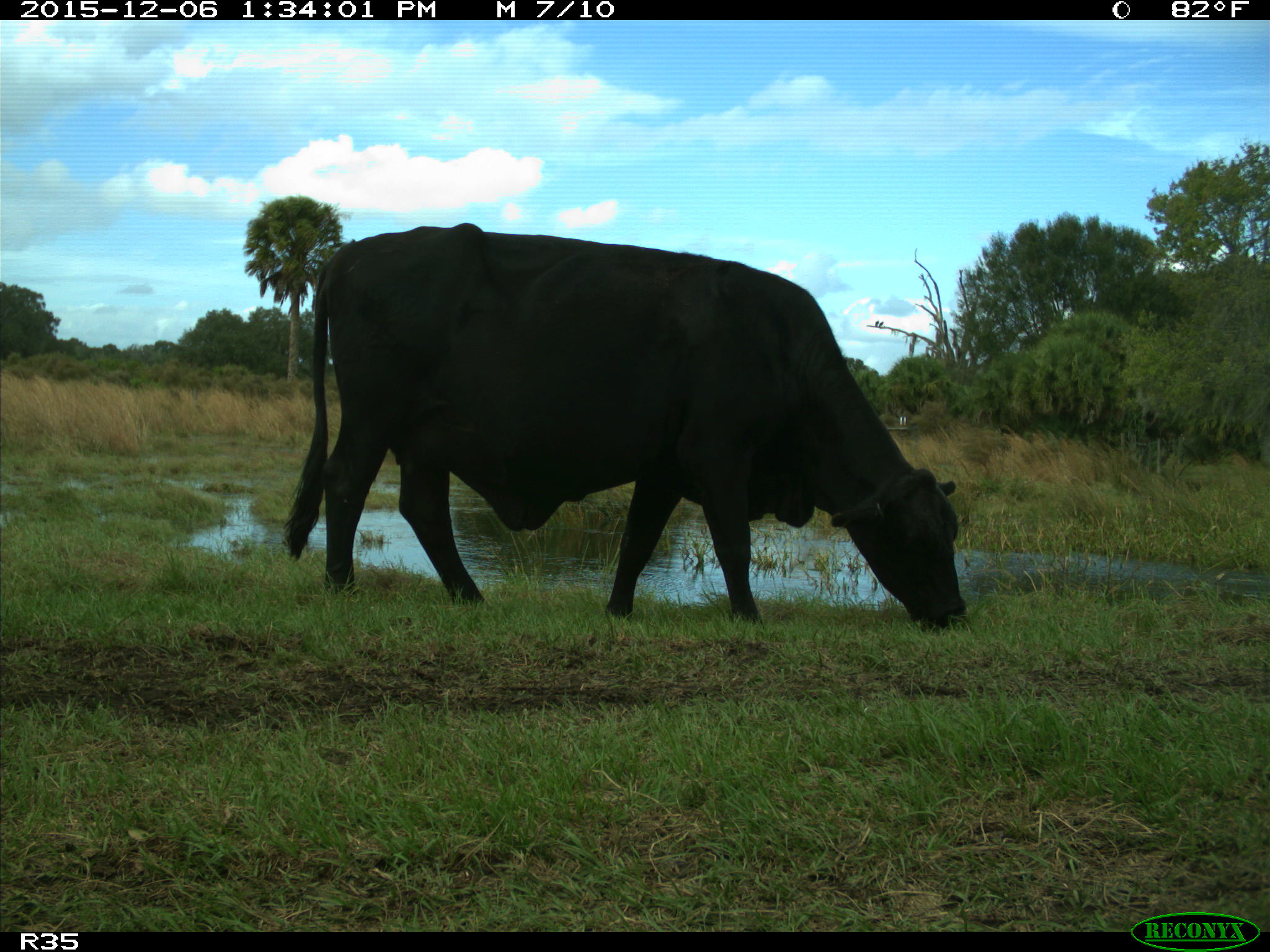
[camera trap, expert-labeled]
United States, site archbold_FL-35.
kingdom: Animalia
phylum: Chordata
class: Mammalia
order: Artiodactyla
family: Bovidae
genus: Bos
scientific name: Bos taurus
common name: domestic cow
Bos taurus (domestic cow).